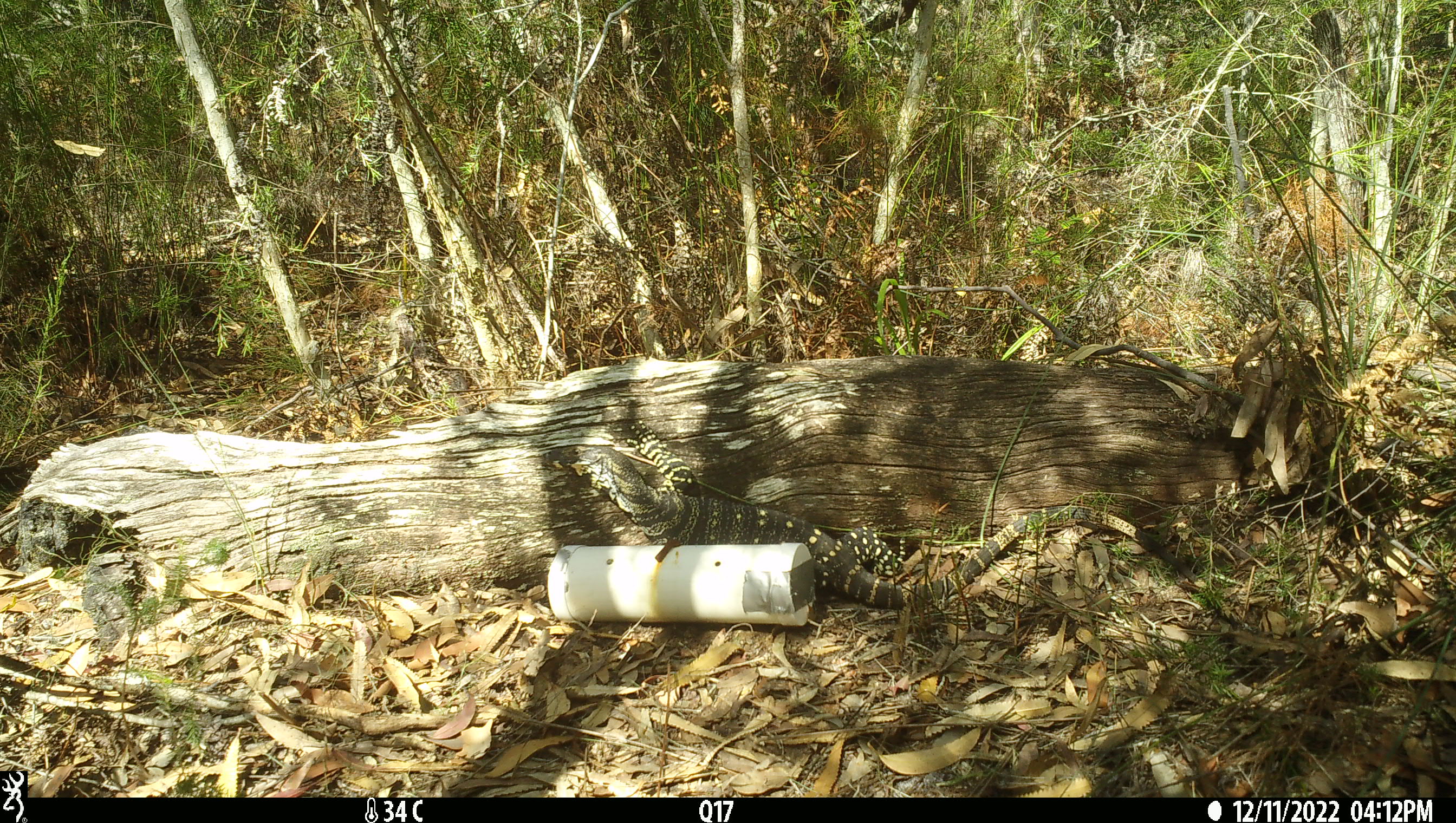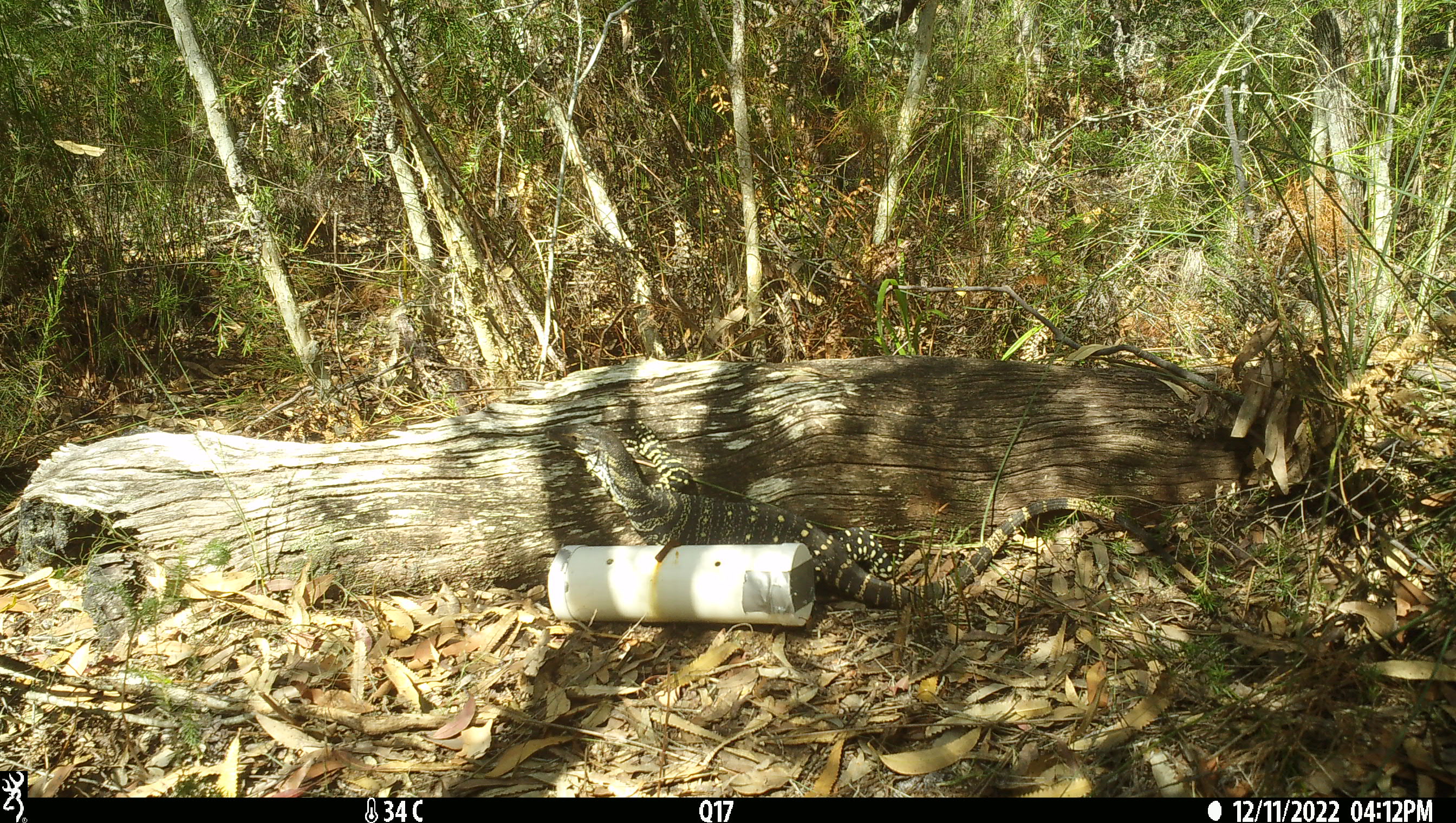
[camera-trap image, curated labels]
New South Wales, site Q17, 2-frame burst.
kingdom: Animalia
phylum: Chordata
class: Reptilia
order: Squamata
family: Varanidae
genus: Varanus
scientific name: Varanus varius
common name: lace monitor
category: goanna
Goanna (lace monitor) (Varanus varius).